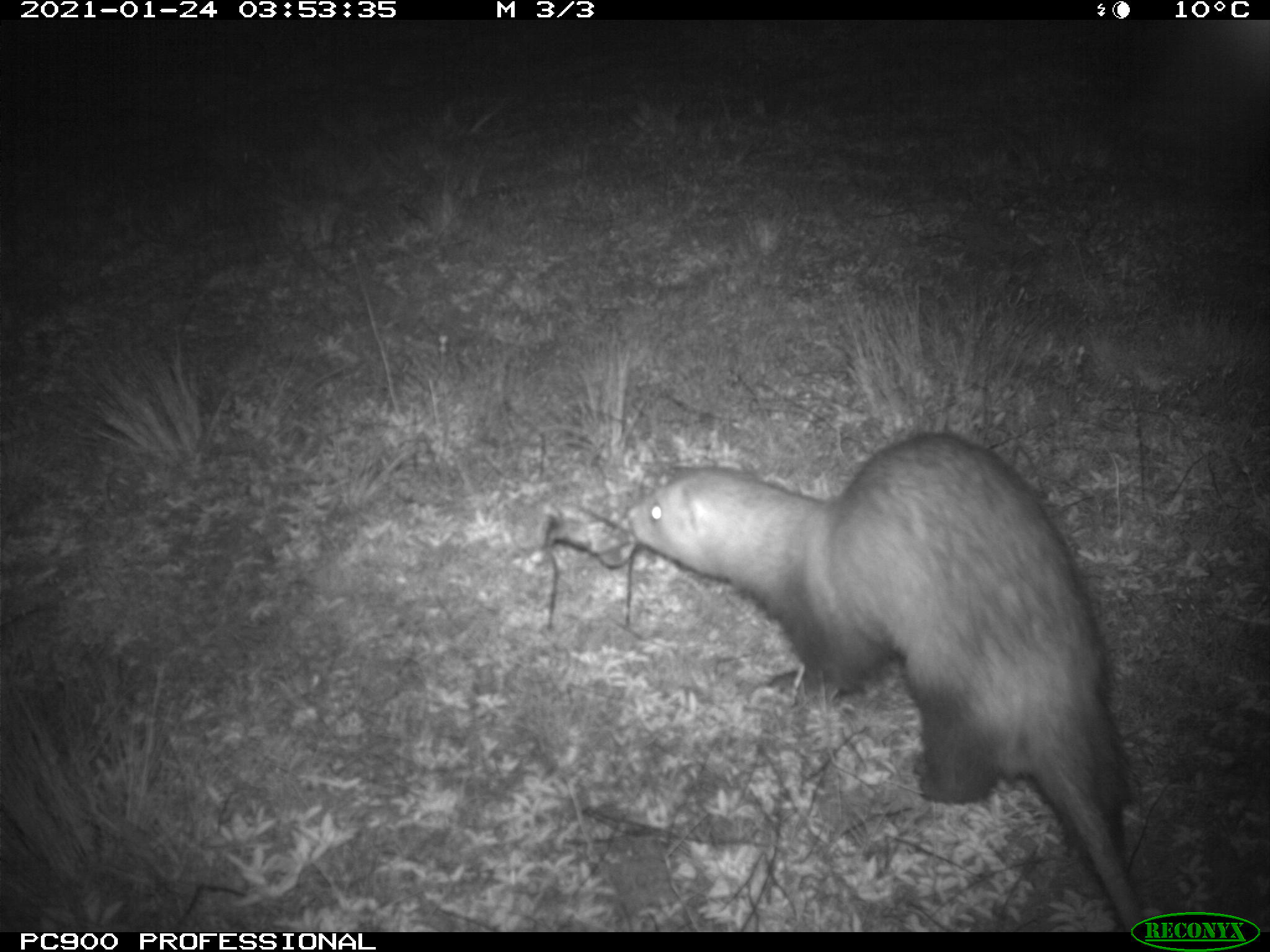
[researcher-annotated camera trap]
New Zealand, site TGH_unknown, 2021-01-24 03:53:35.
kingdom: Animalia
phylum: Chordata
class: Mammalia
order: Carnivora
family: Mustelidae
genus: Mustela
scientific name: Mustela furo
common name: ferret